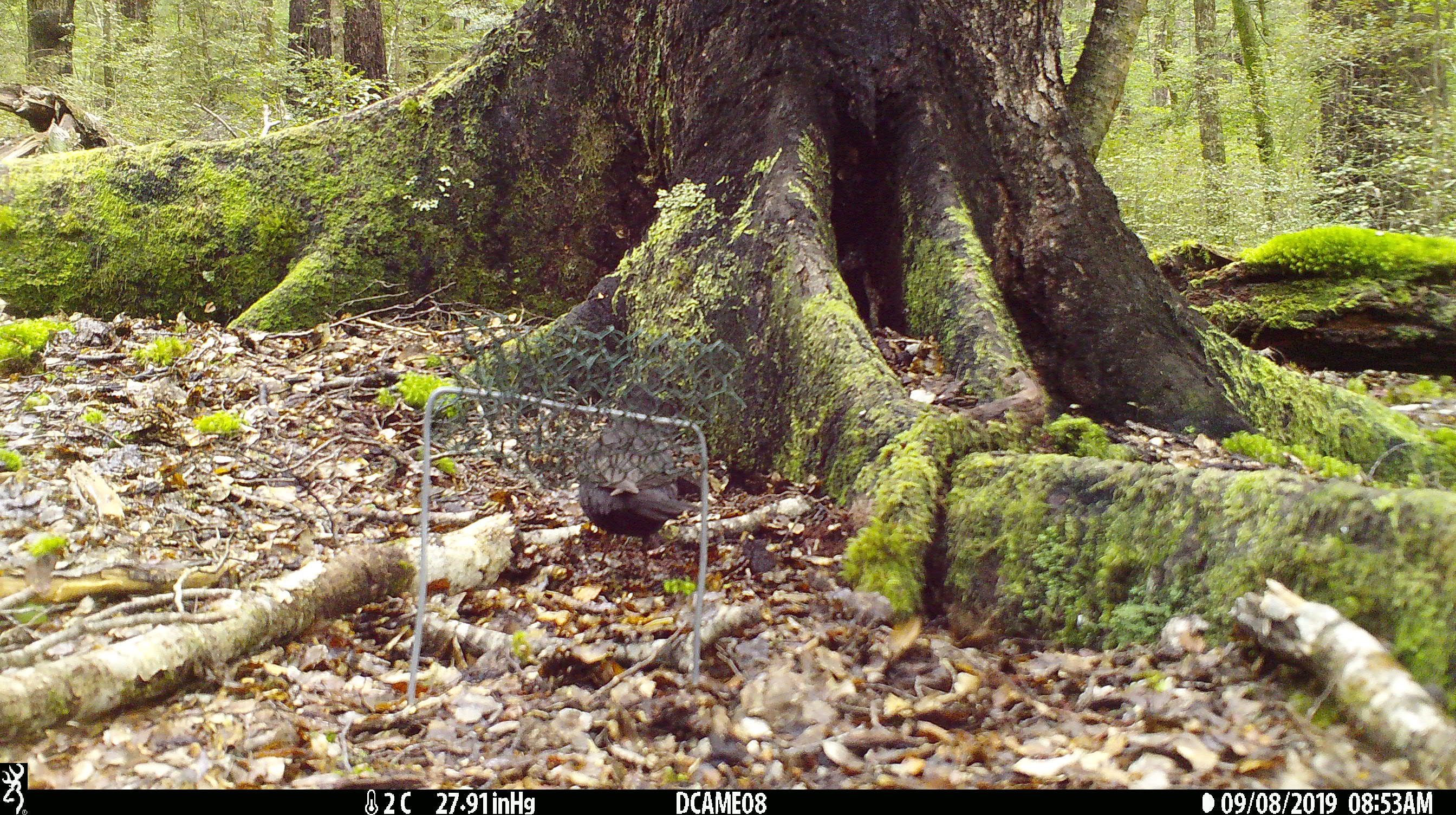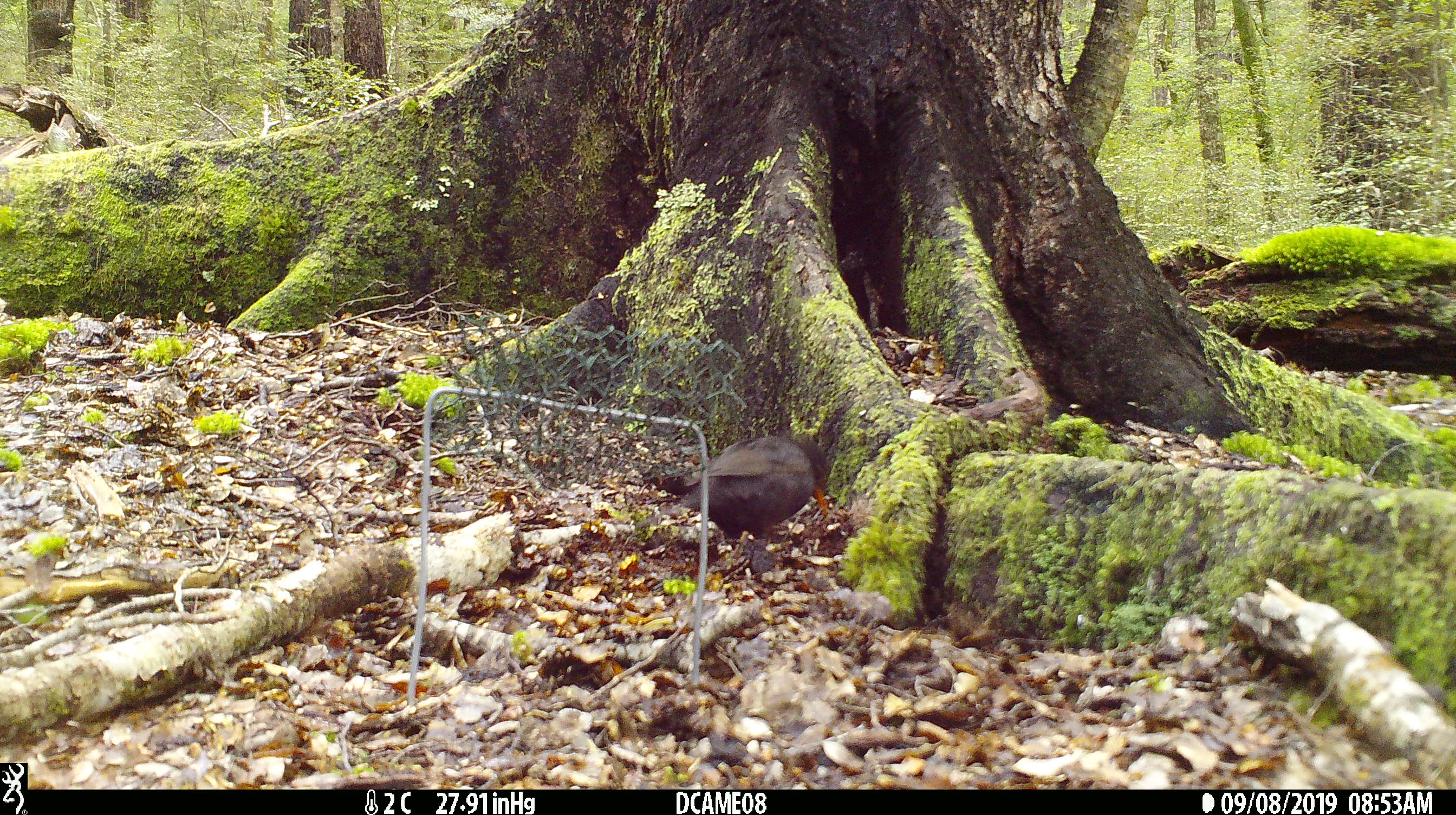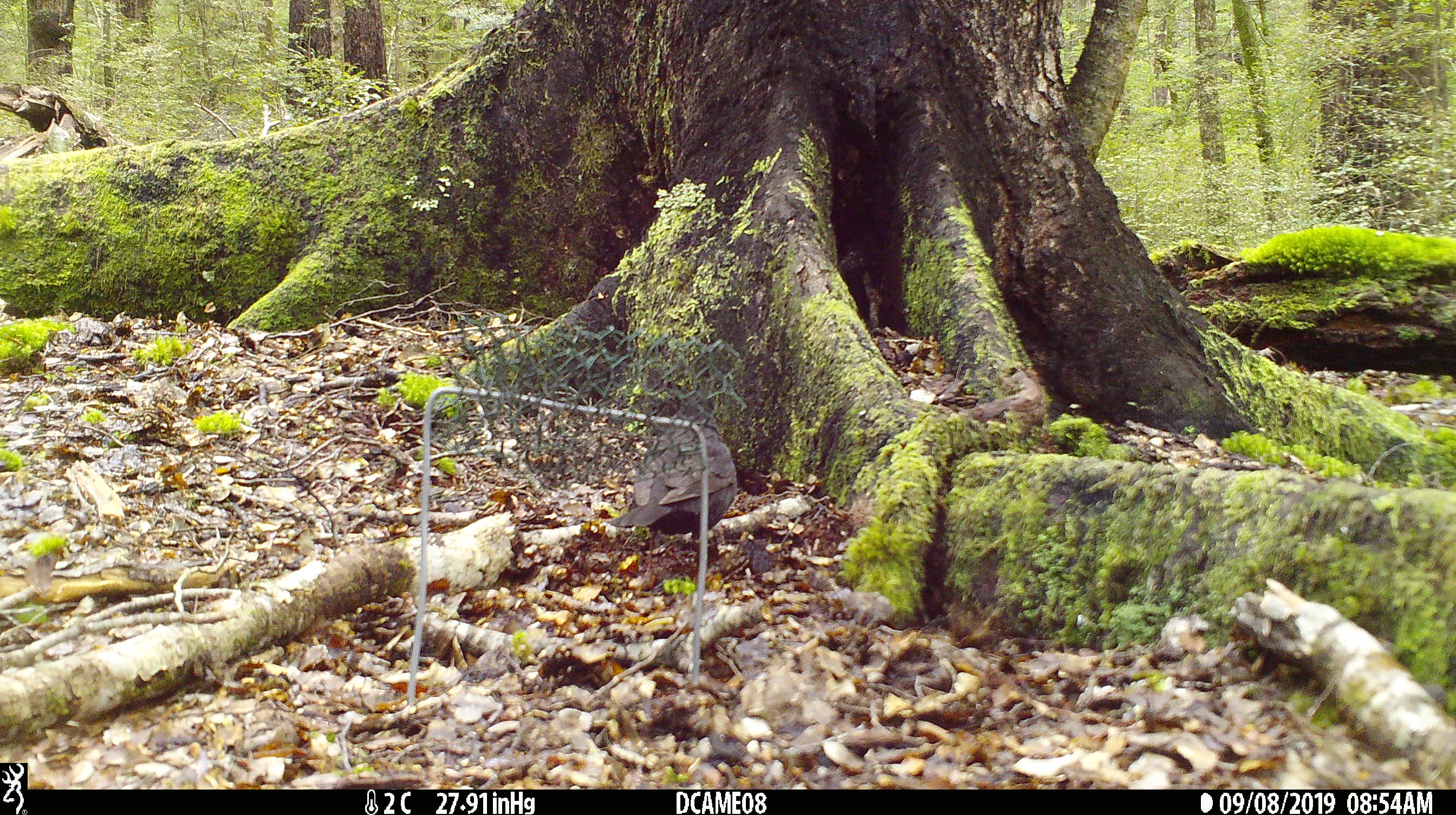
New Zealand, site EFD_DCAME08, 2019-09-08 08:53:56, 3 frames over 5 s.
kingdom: Animalia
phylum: Chordata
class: Aves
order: Passeriformes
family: Turdidae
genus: Turdus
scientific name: Turdus merula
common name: eurasian blackbird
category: blackbird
Blackbird (eurasian blackbird) (Turdus merula).